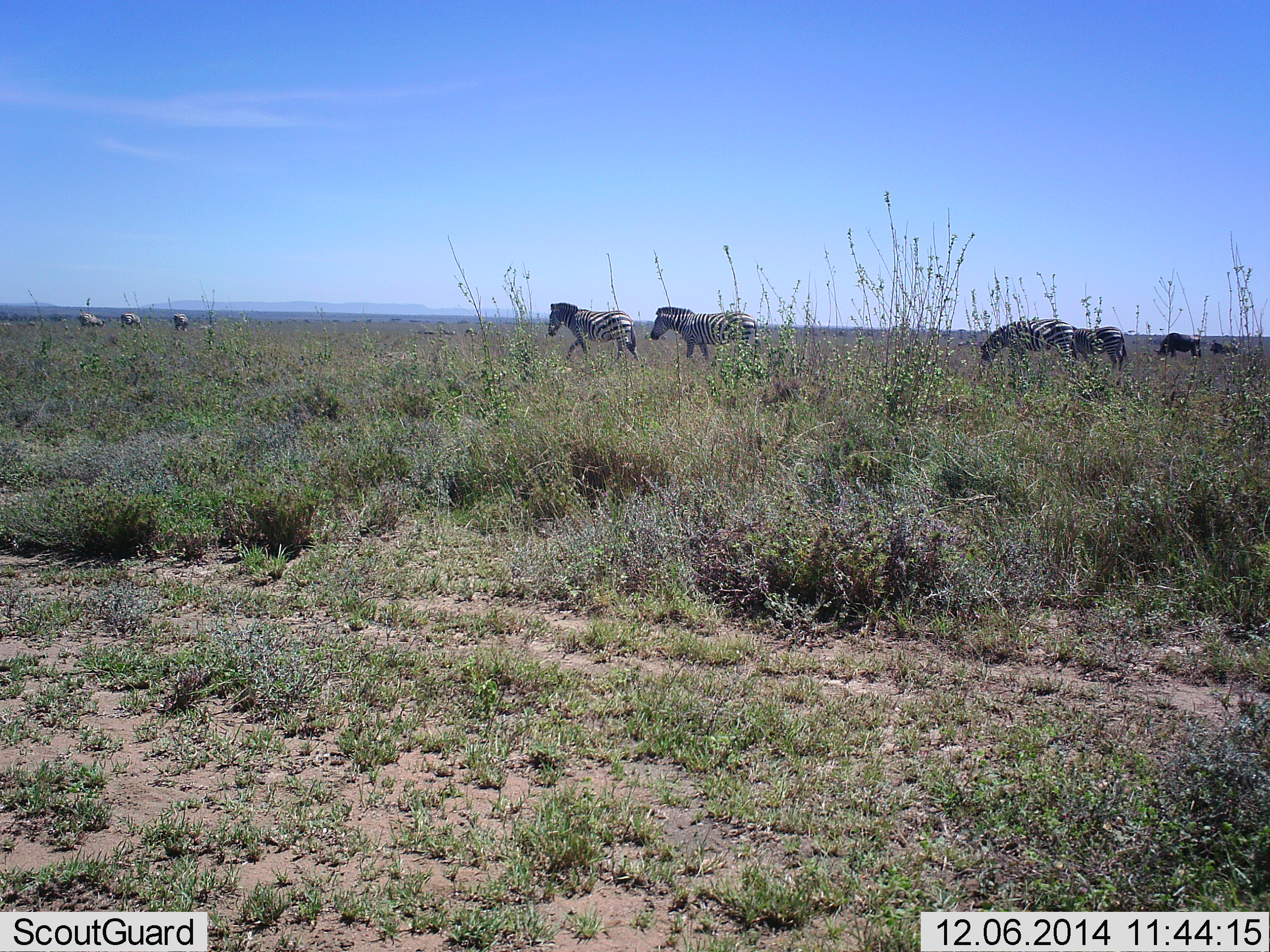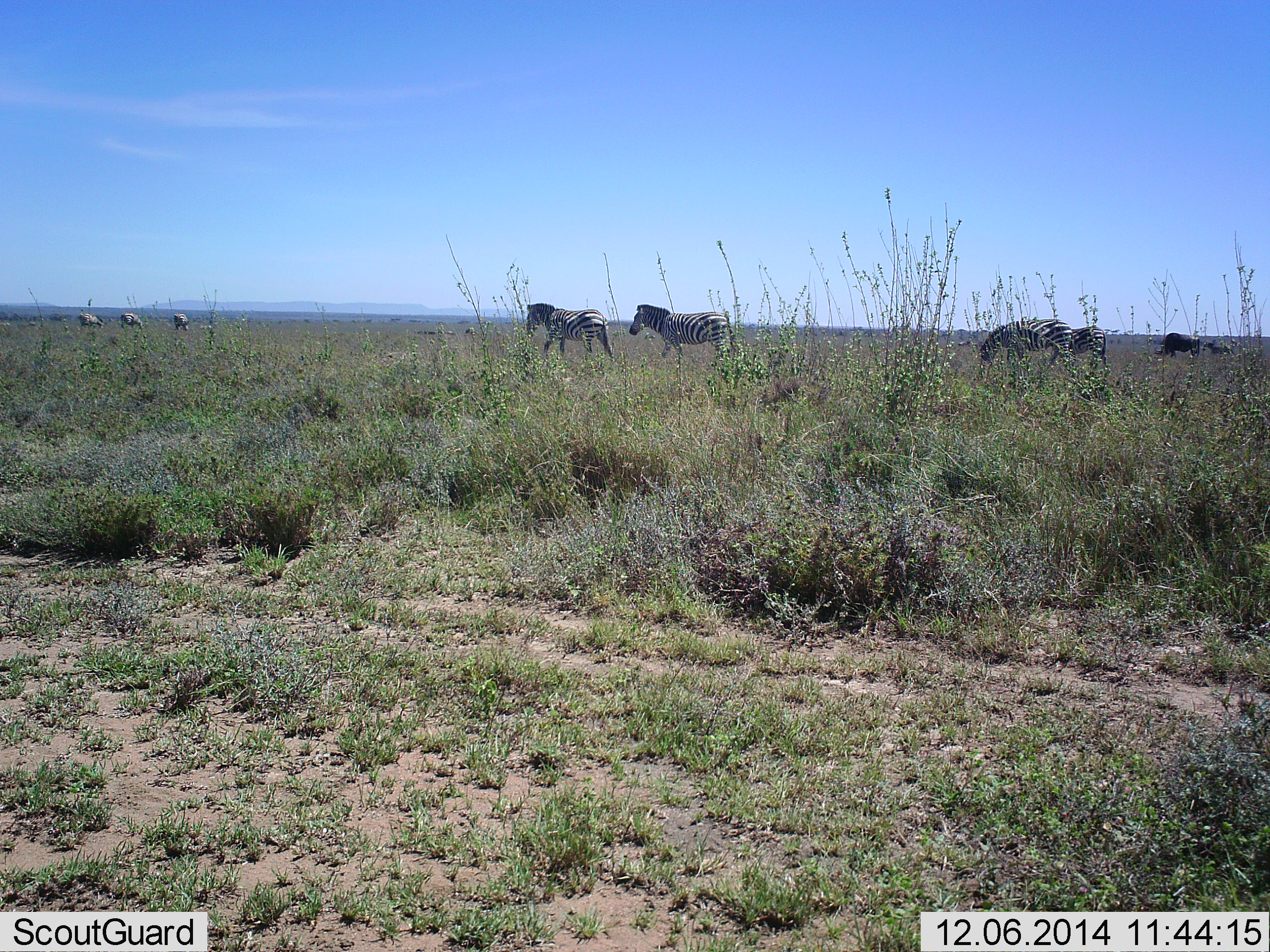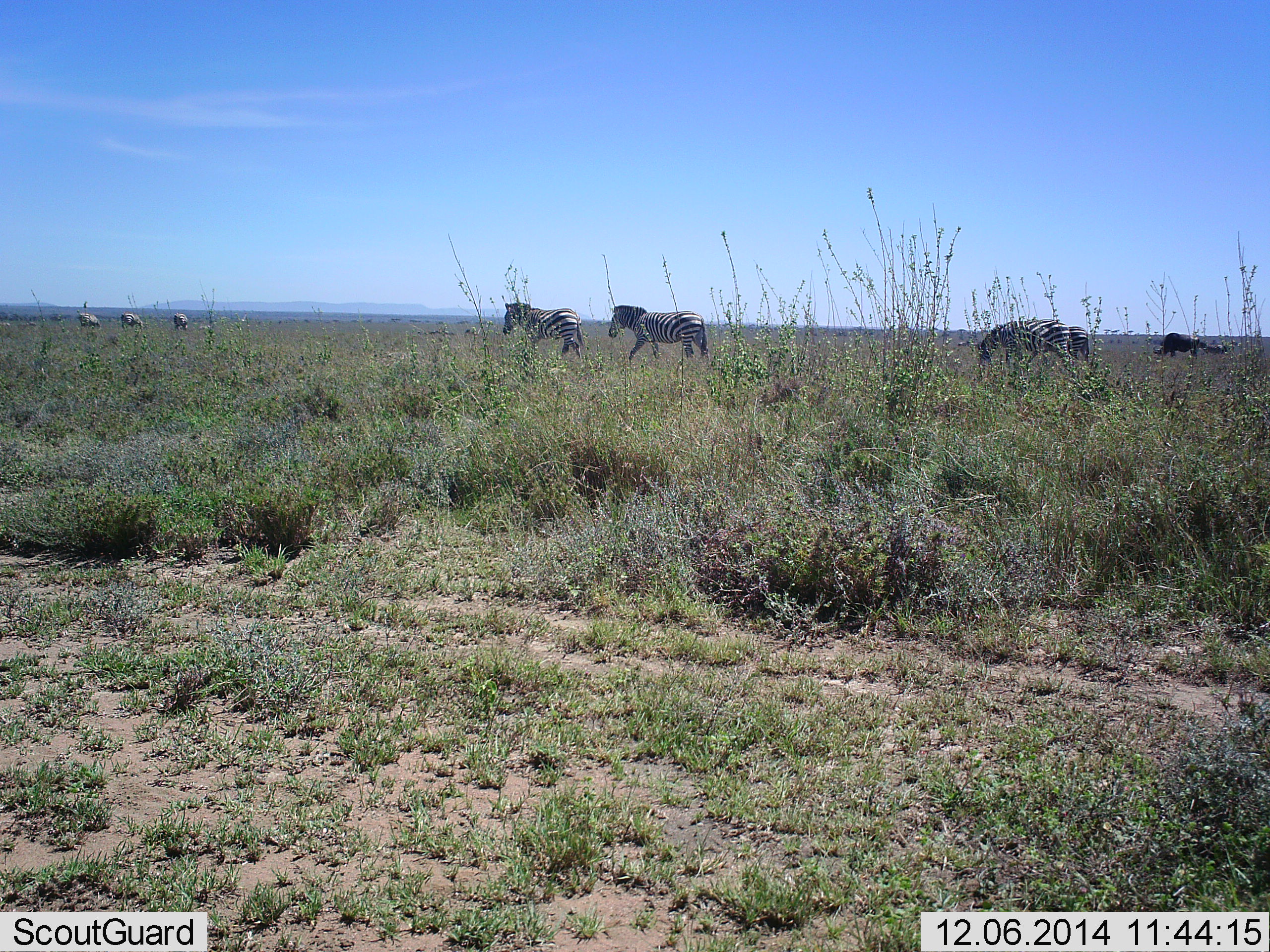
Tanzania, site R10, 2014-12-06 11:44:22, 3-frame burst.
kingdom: Animalia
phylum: Chordata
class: Mammalia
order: Perissodactyla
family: Equidae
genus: Equus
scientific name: Equus quagga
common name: plains zebra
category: zebra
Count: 7.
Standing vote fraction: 19%.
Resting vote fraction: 0%.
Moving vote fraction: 100%.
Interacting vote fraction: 0%.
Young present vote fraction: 0%.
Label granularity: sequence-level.